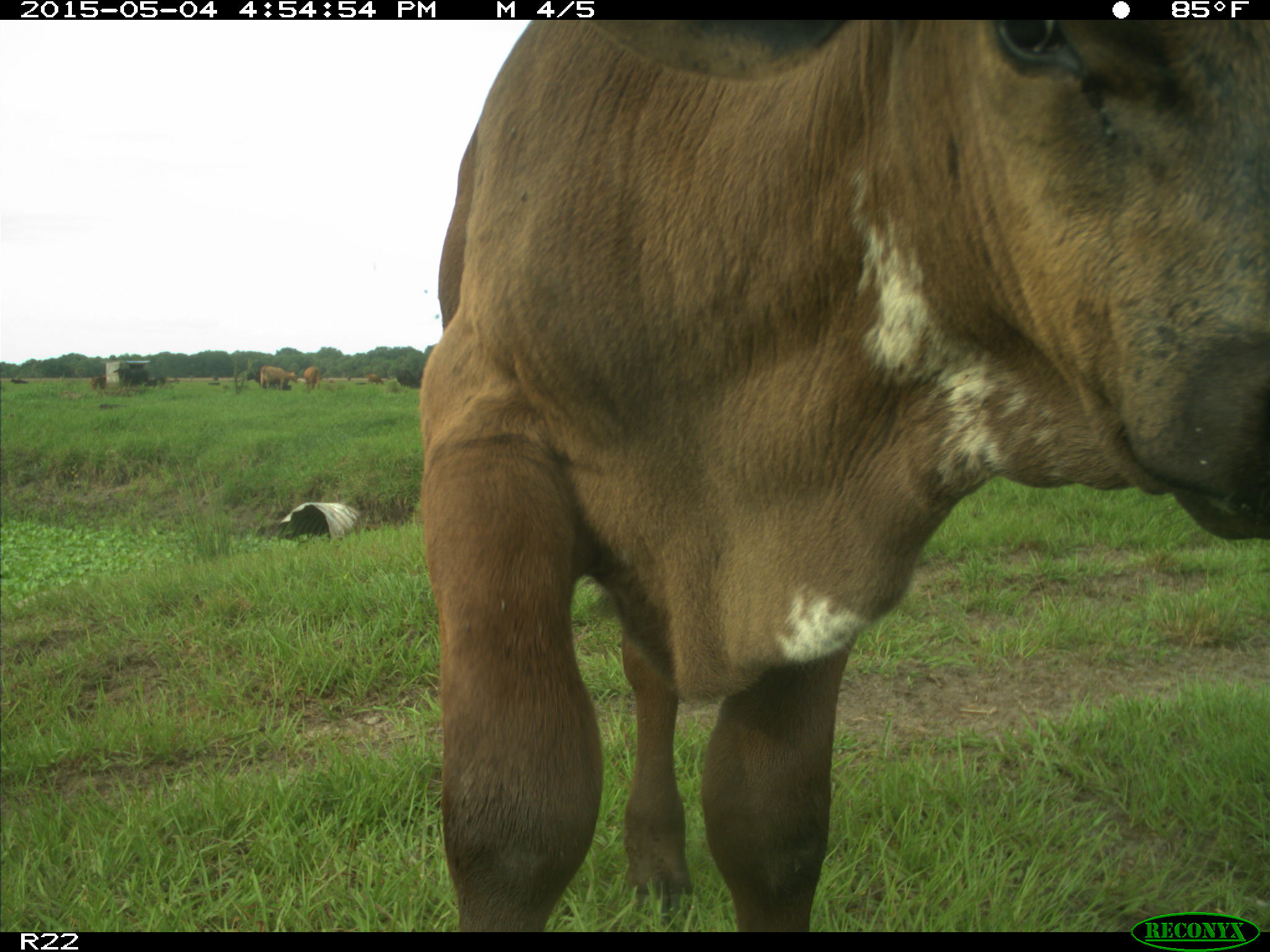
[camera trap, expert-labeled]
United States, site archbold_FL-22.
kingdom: Animalia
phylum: Chordata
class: Mammalia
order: Artiodactyla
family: Bovidae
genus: Bos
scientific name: Bos taurus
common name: domestic cow